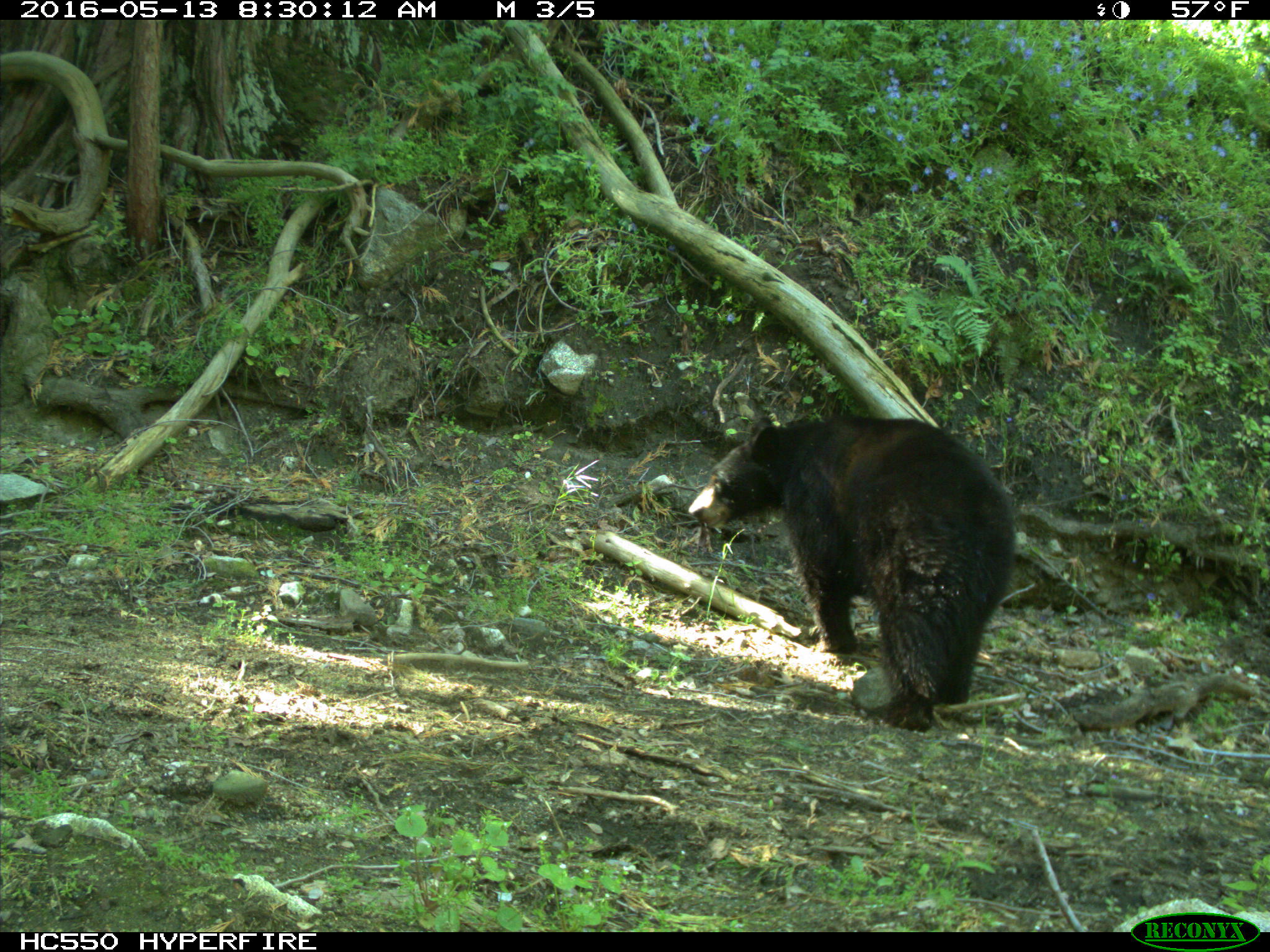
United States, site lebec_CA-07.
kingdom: Animalia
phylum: Chordata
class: Mammalia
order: Carnivora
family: Ursidae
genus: Ursus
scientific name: Ursus americanus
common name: american black bear